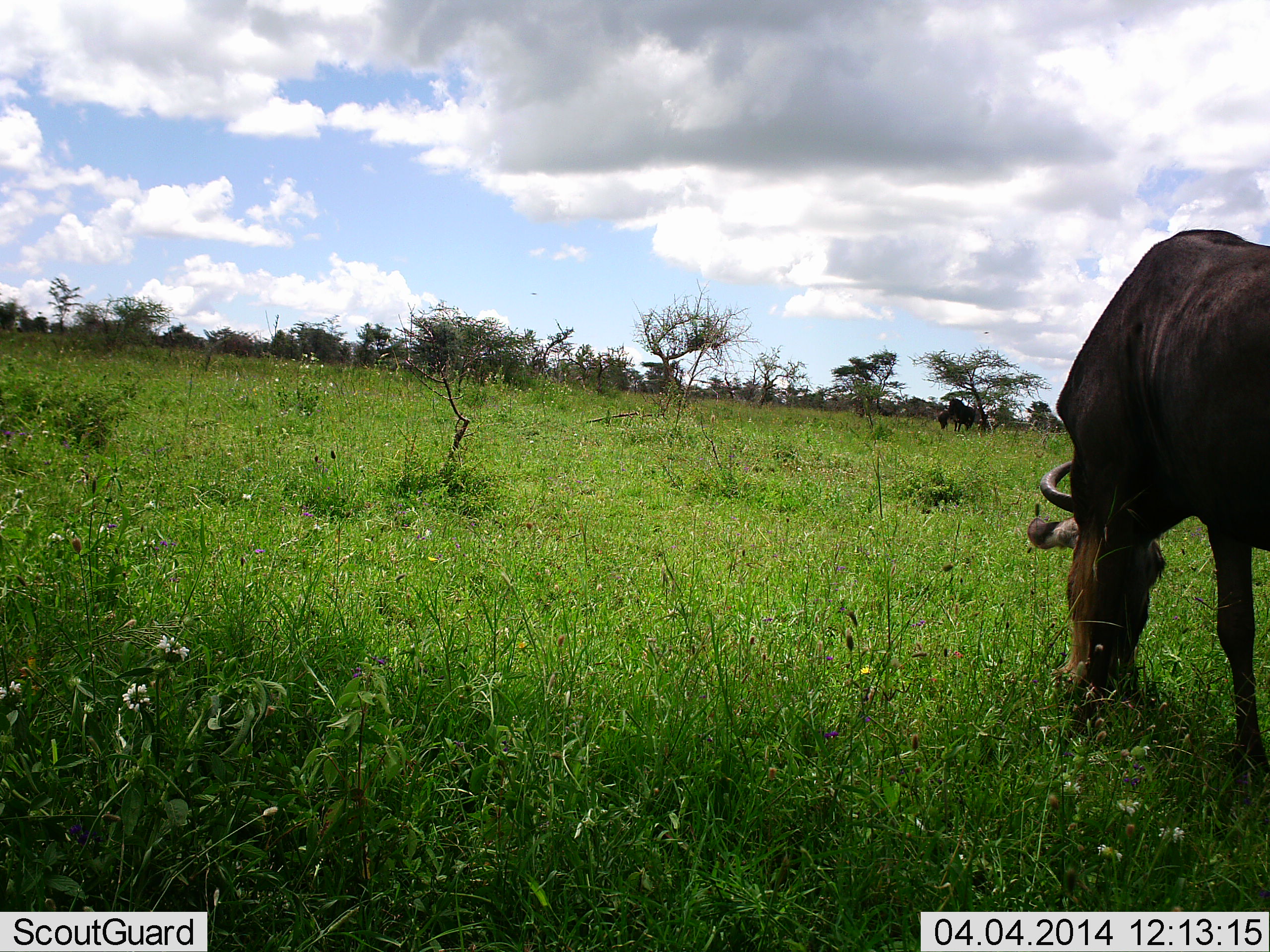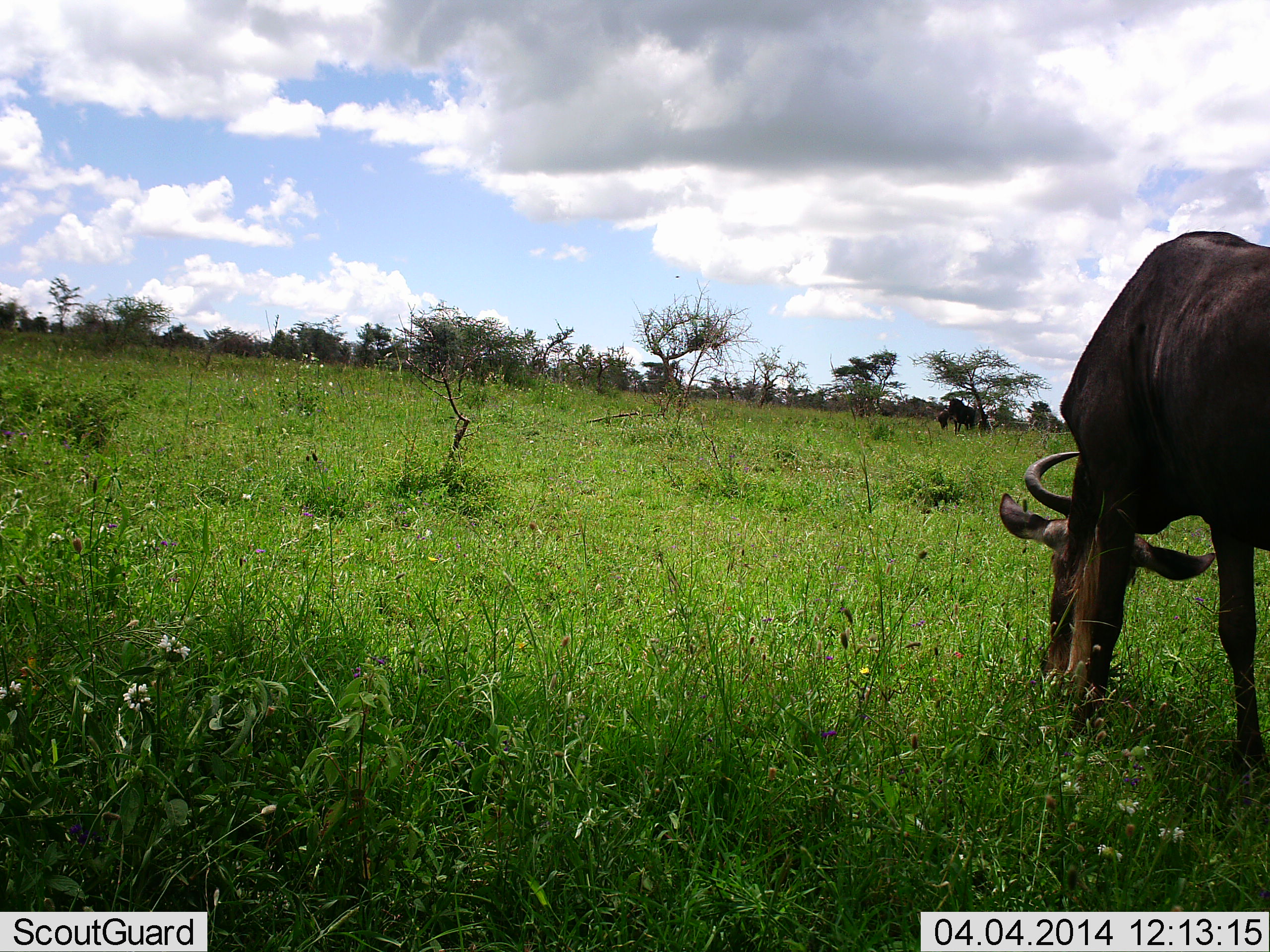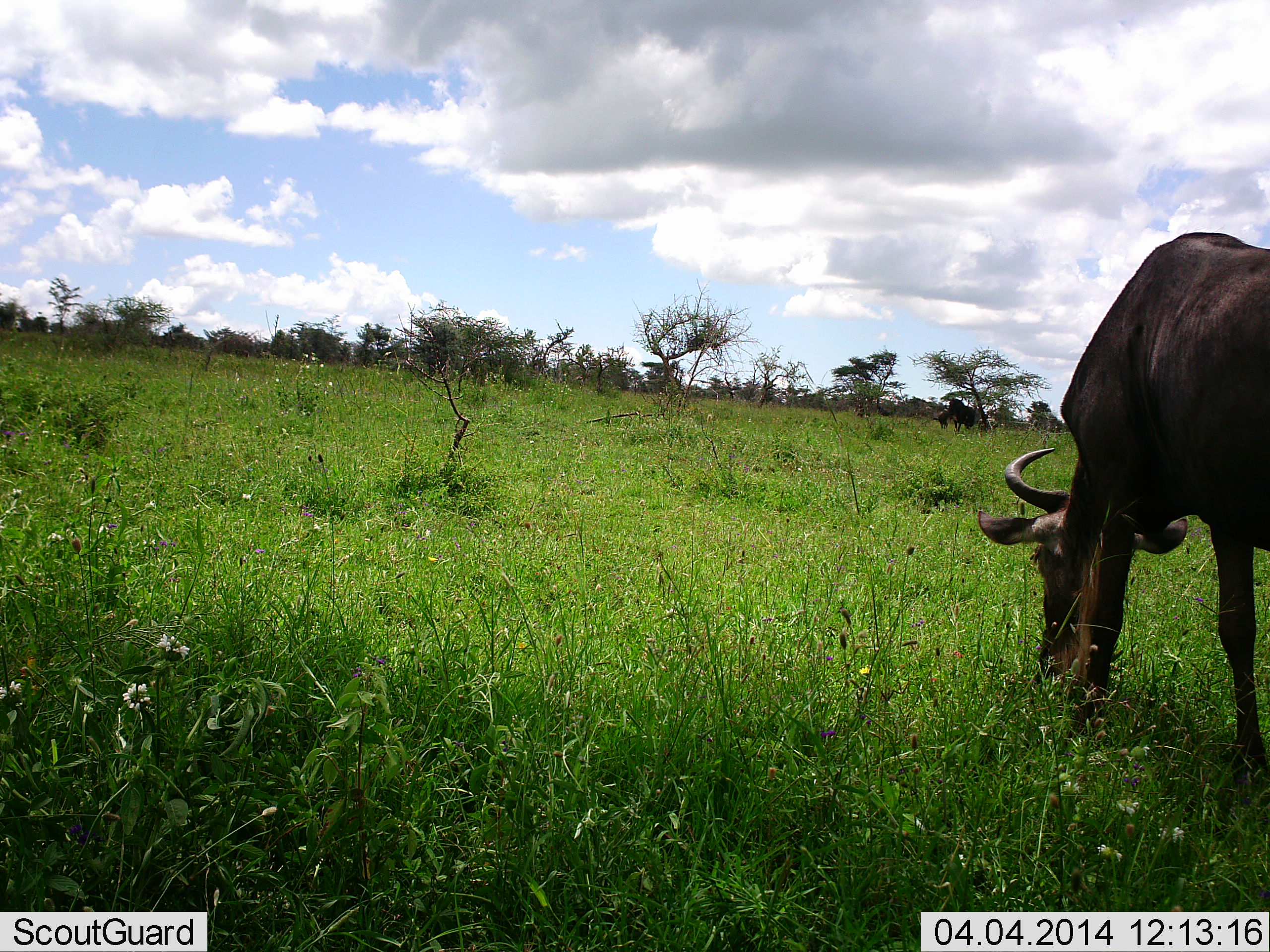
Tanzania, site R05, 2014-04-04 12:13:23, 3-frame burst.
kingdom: Animalia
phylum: Chordata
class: Mammalia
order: Artiodactyla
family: Bovidae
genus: Connochaetes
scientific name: Connochaetes taurinus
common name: blue wildebeest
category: wildebeest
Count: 1.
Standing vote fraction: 30%.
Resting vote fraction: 0%.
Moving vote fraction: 0%.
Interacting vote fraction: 0%.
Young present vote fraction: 0%.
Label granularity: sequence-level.